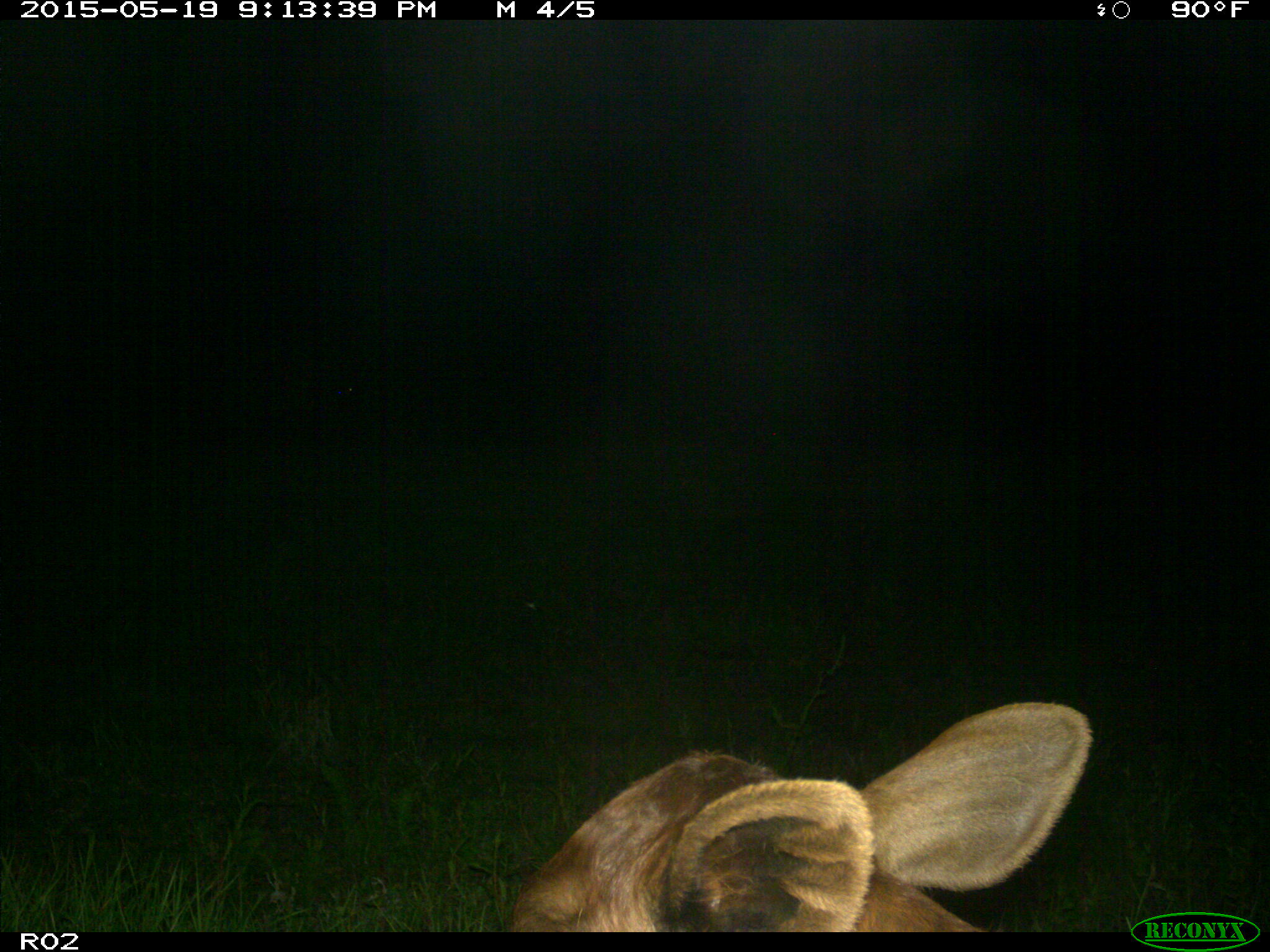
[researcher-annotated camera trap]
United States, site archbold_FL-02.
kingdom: Animalia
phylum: Chordata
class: Mammalia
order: Artiodactyla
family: Bovidae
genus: Bos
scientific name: Bos taurus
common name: domestic cow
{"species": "Bos taurus (domestic cow)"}